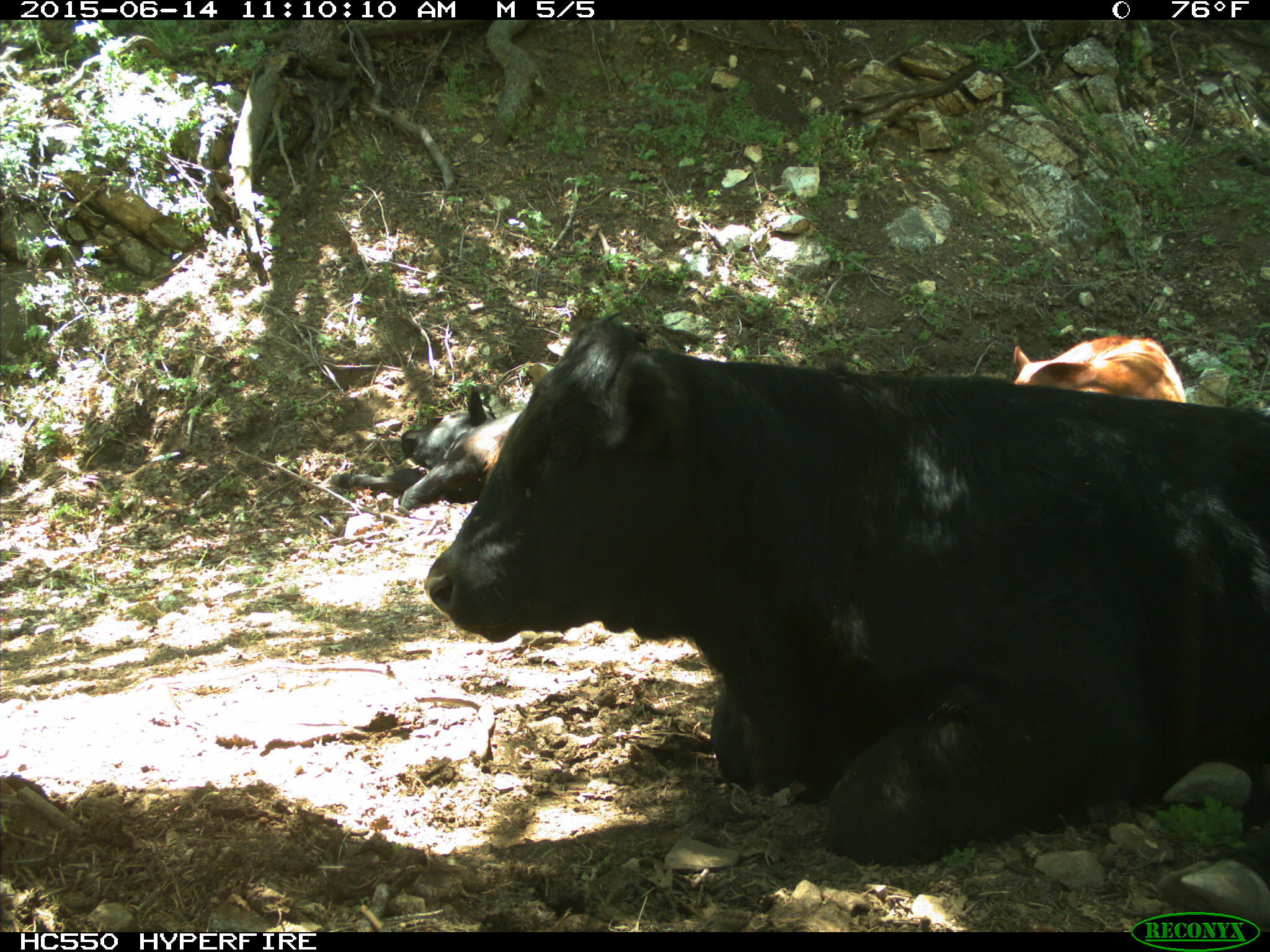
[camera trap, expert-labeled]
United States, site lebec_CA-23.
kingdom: Animalia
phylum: Chordata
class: Mammalia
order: Artiodactyla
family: Bovidae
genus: Bos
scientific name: Bos taurus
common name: domestic cow